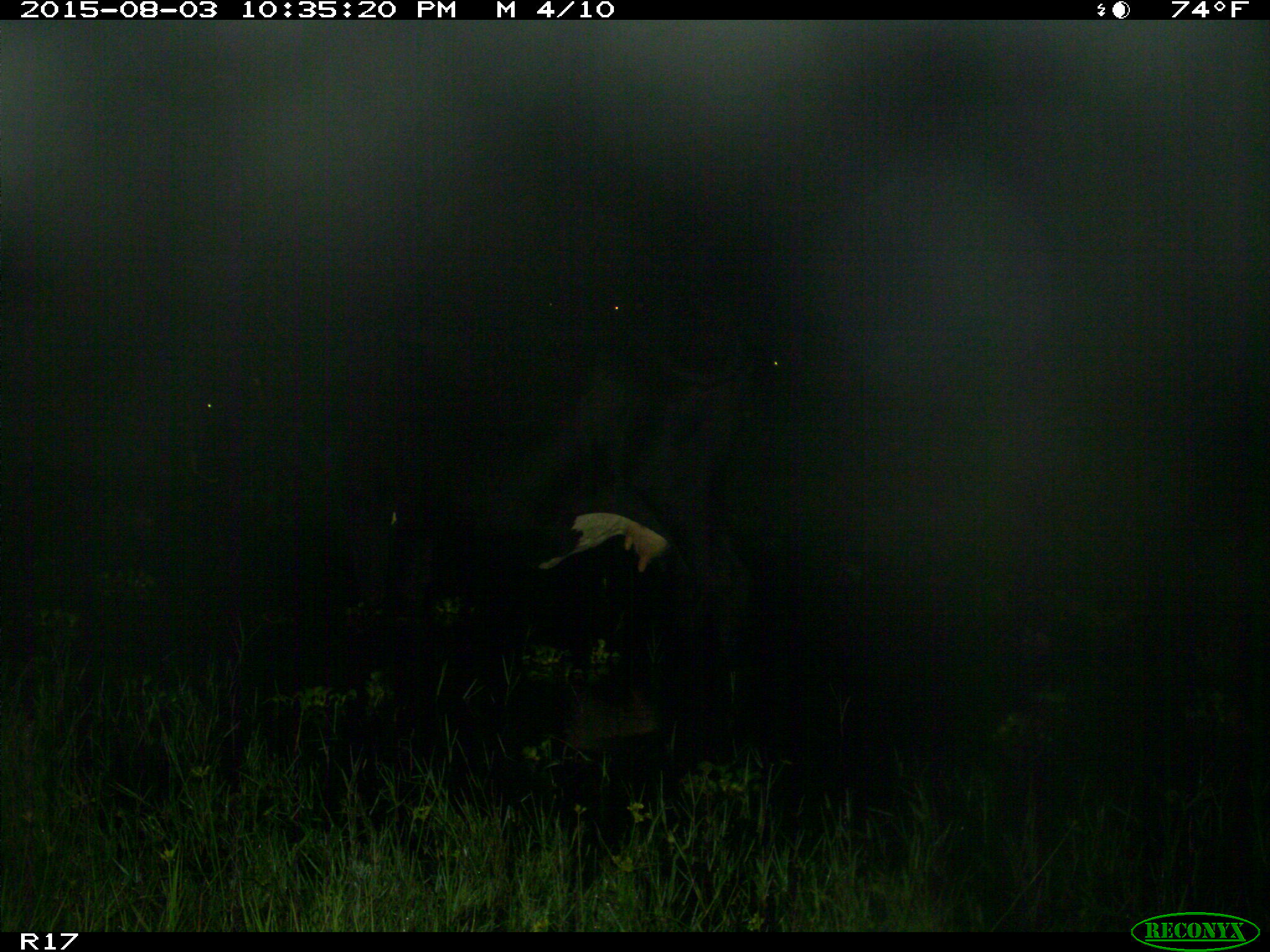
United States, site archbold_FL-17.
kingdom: Animalia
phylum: Chordata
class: Mammalia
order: Artiodactyla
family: Bovidae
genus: Bos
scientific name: Bos taurus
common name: domestic cow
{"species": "Bos taurus (domestic cow)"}